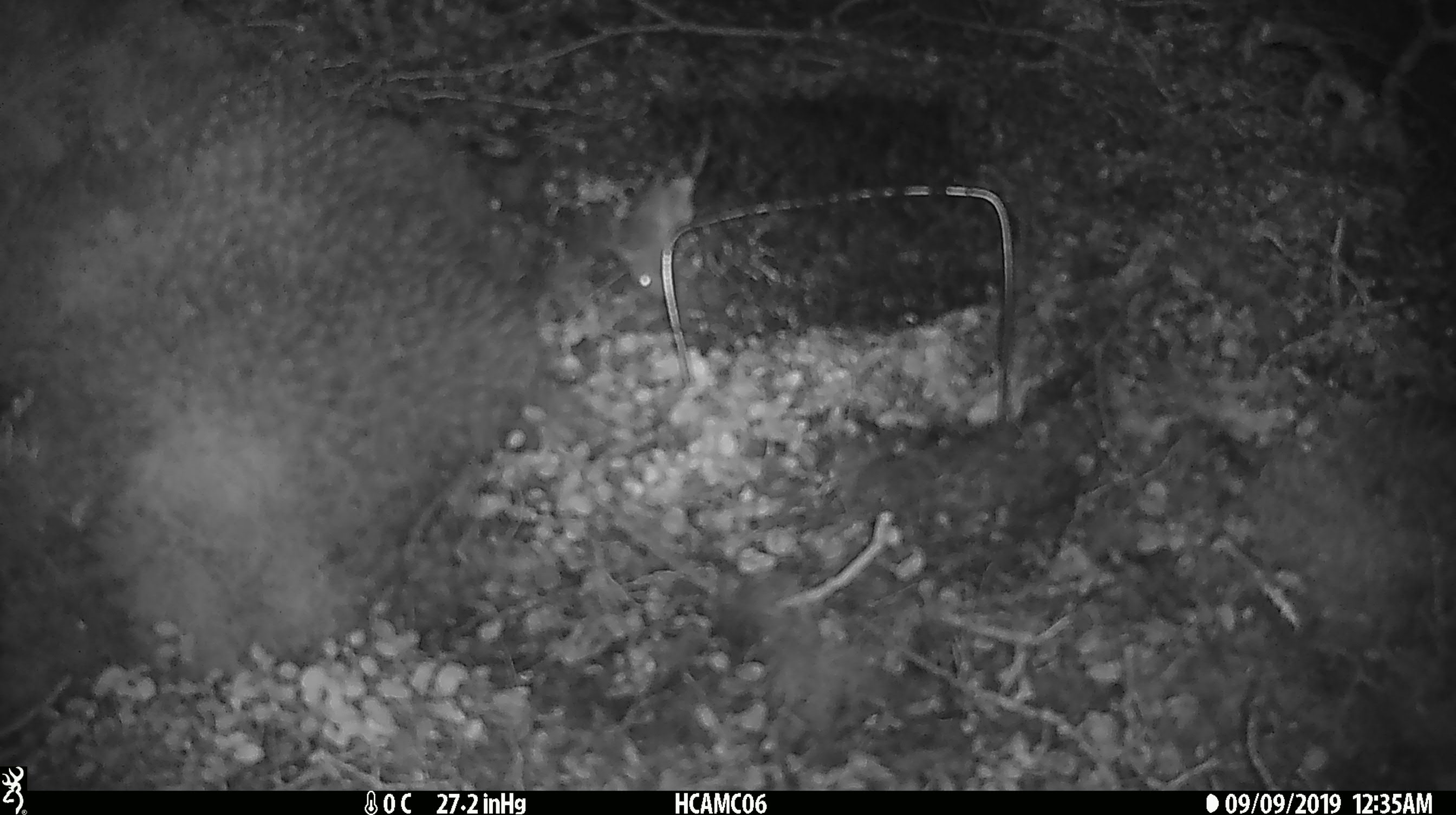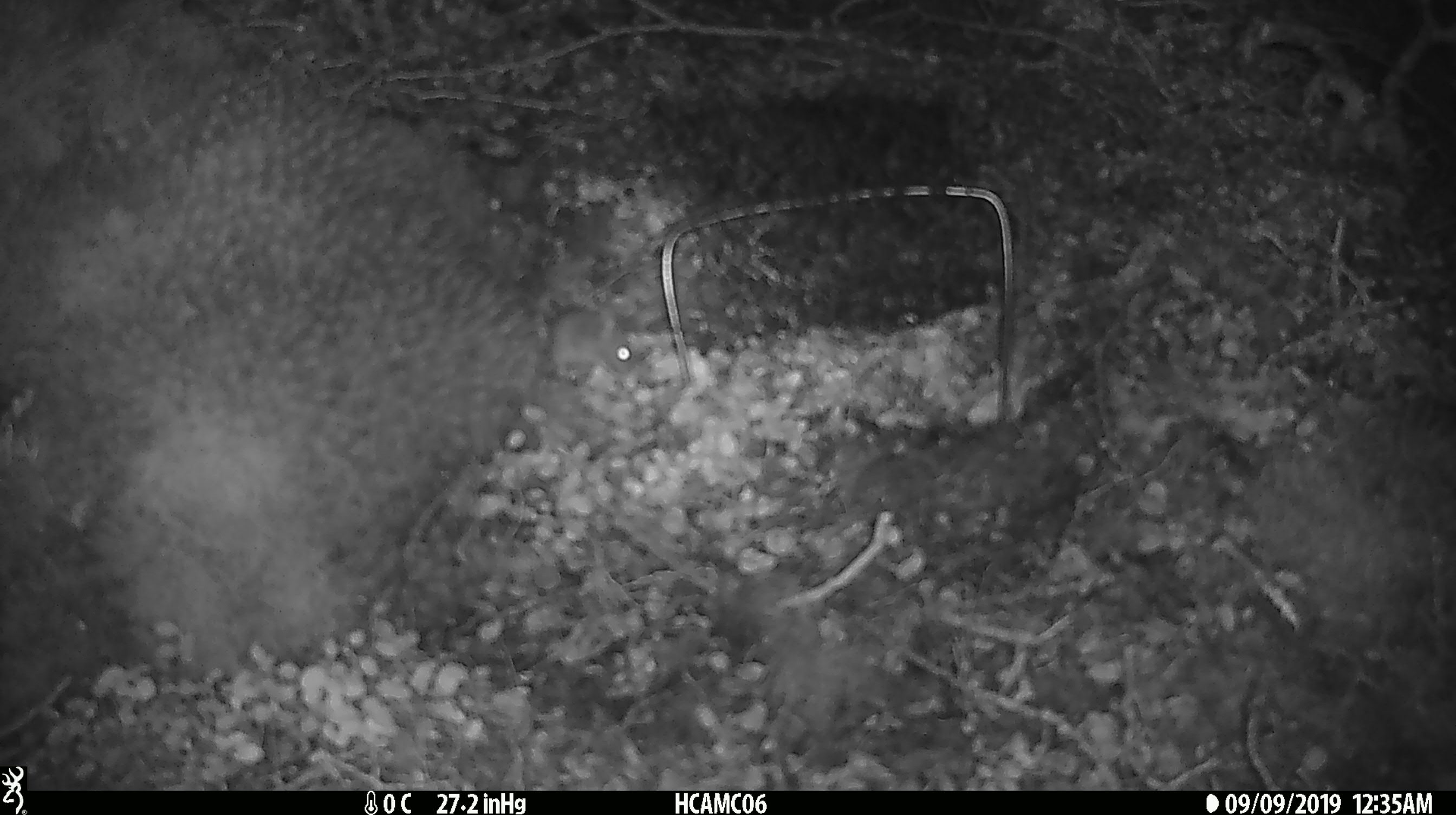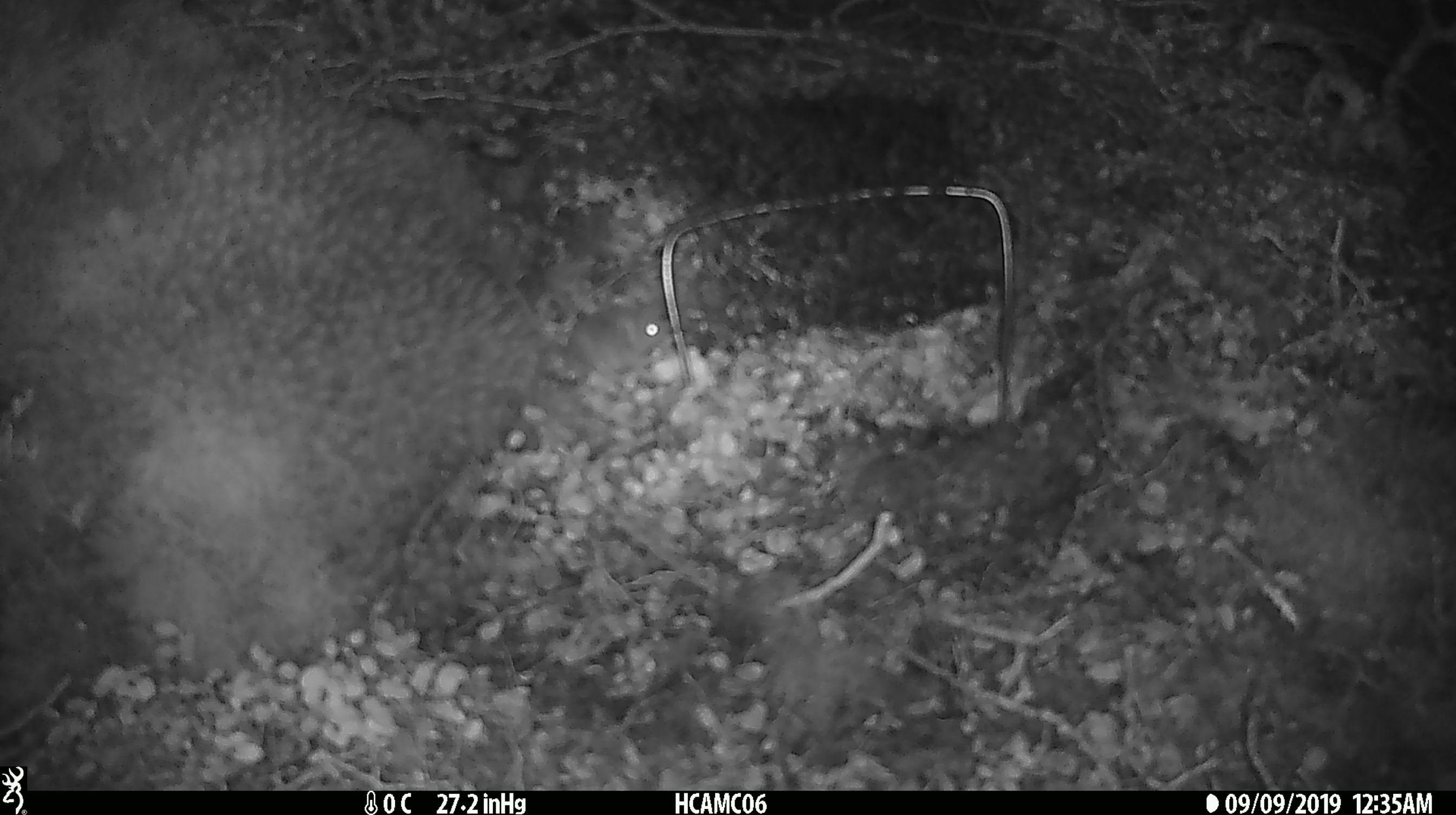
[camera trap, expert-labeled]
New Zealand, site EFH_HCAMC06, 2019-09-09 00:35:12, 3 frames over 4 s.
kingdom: Animalia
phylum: Chordata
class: Mammalia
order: Rodentia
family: Muridae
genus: Mus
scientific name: Mus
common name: mouse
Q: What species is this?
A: Mouse (Mus).